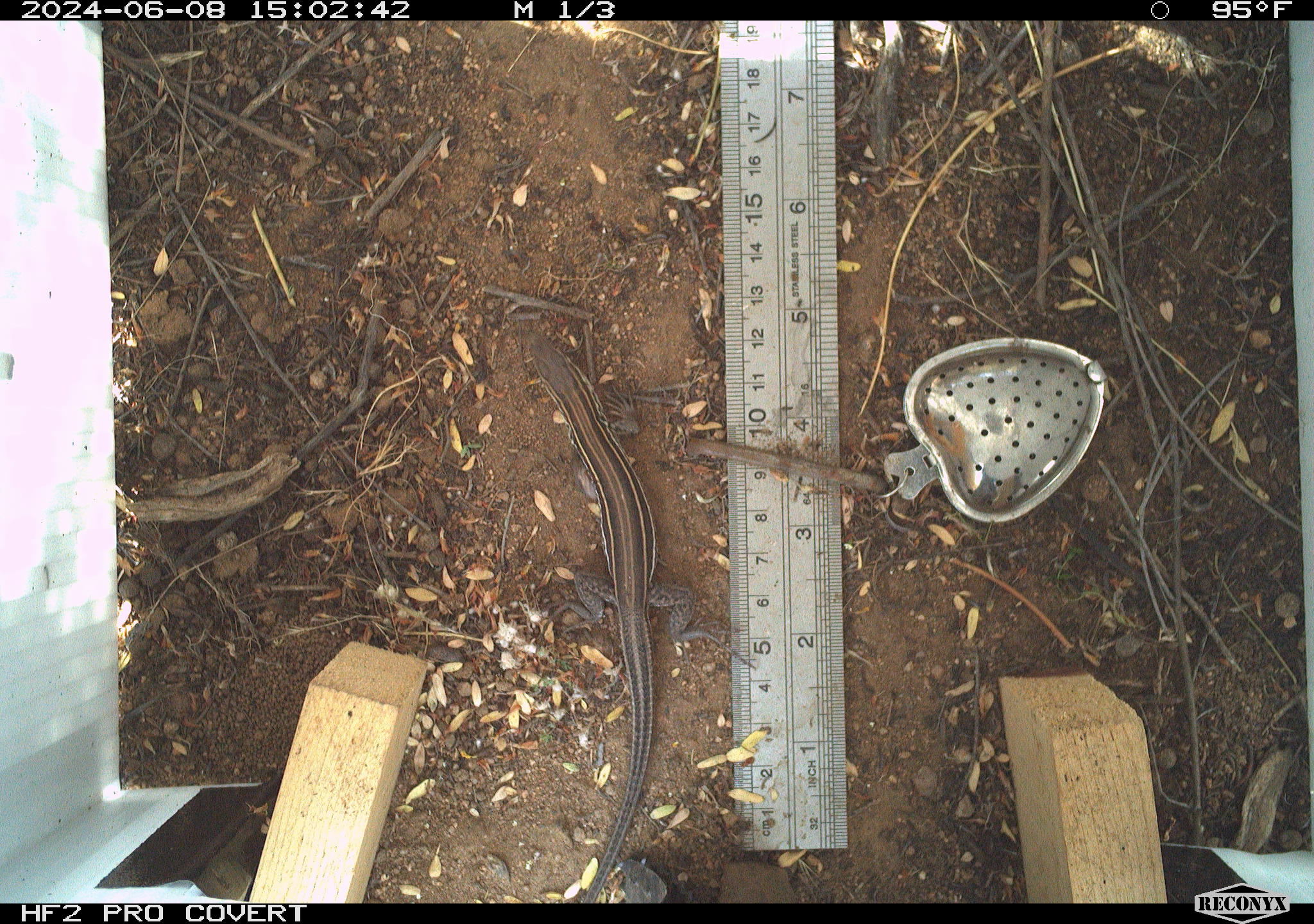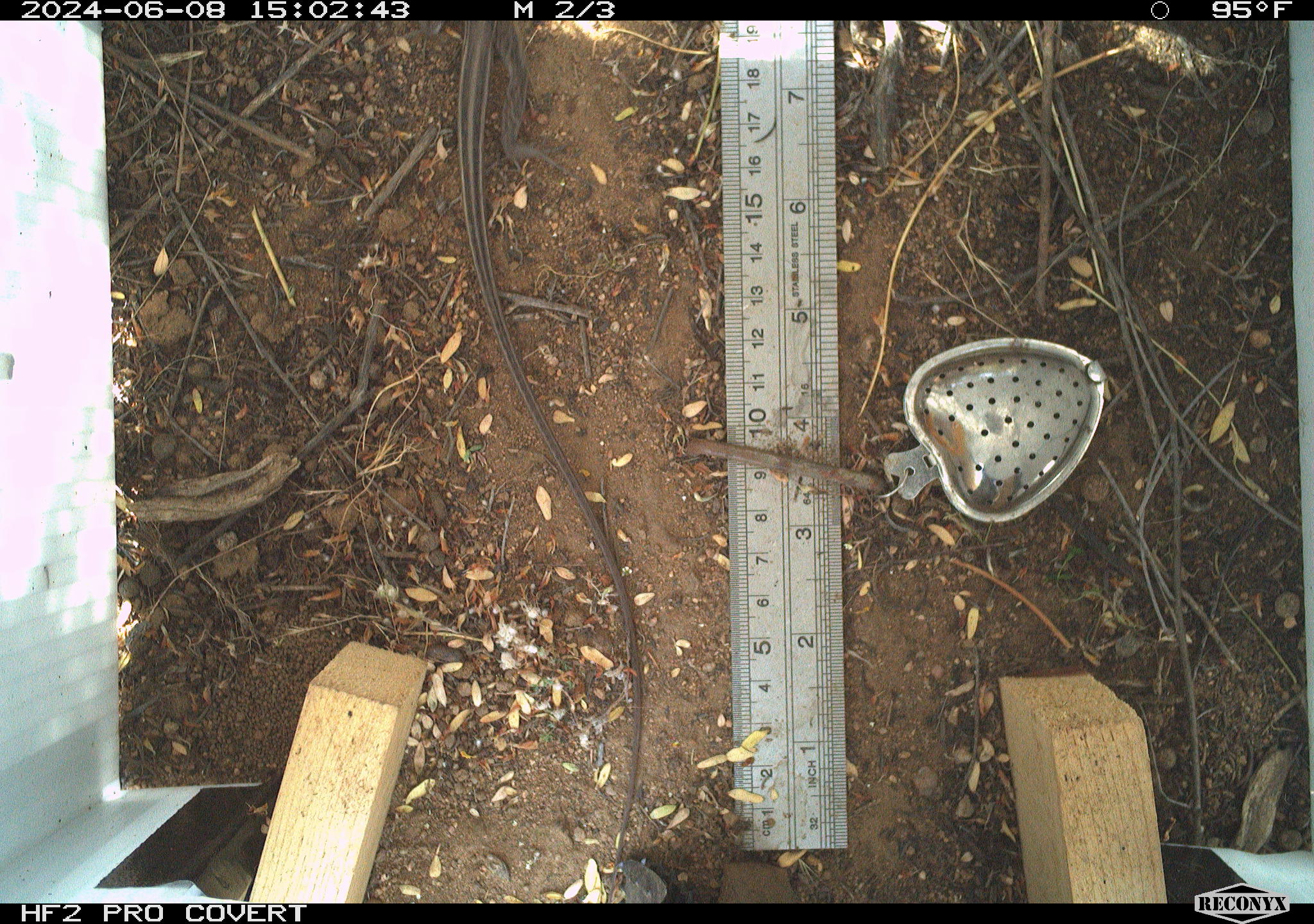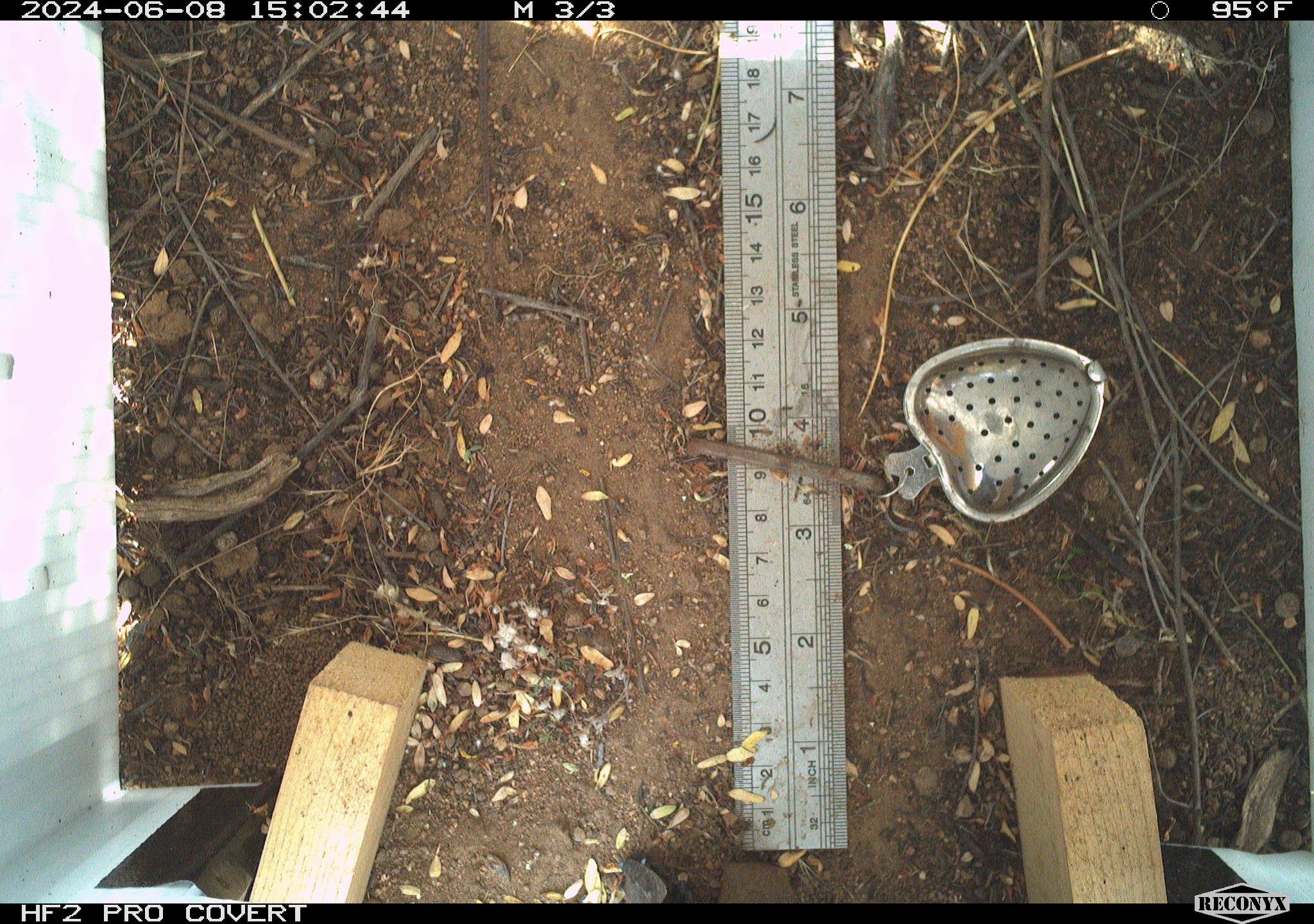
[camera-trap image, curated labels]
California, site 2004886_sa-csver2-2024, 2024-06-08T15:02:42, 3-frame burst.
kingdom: Animalia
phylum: Chordata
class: Reptilia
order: Squamata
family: Scincidae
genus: Plestiodon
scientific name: Plestiodon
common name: blue-tailed skinks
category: plestiodon species